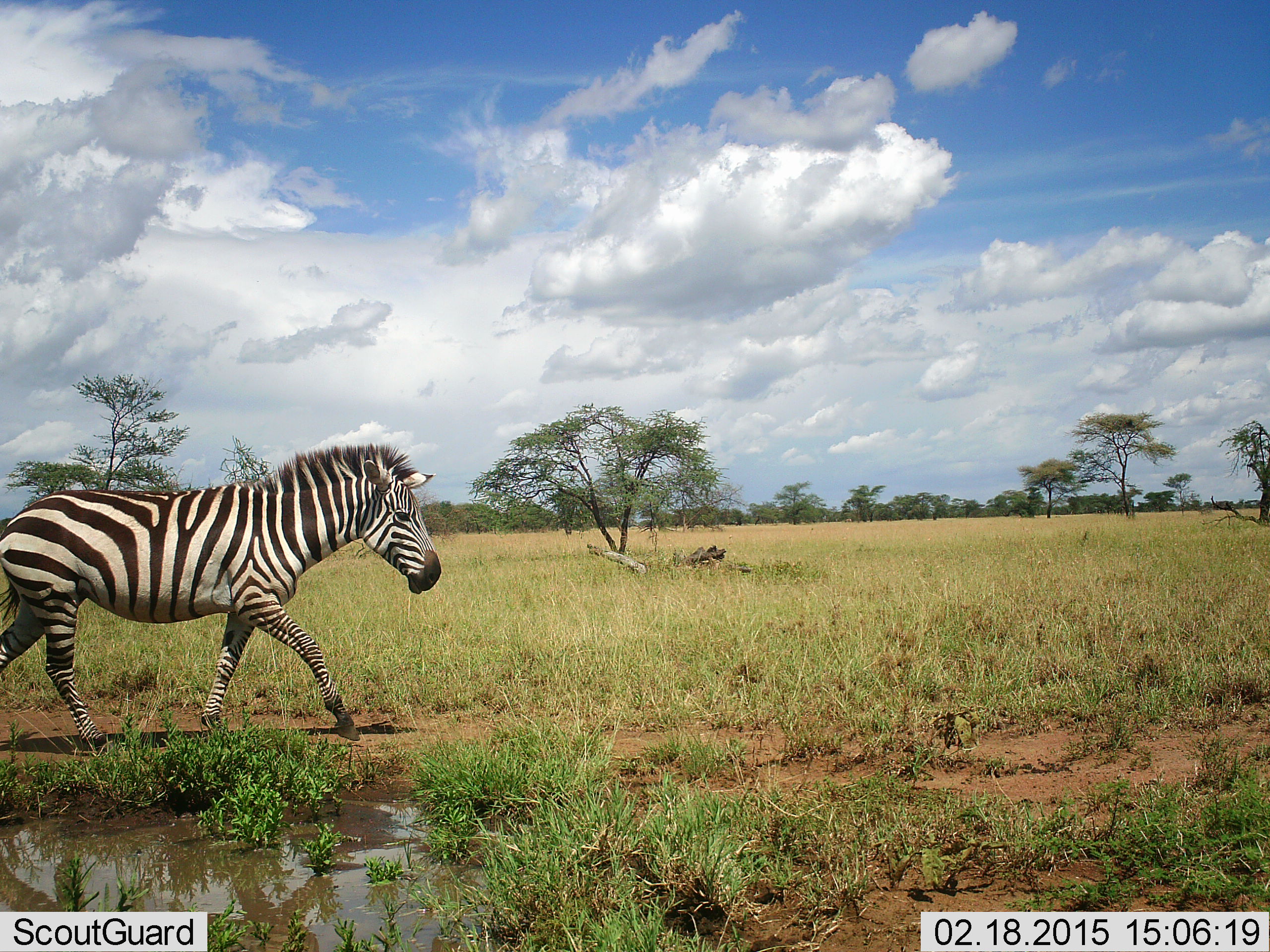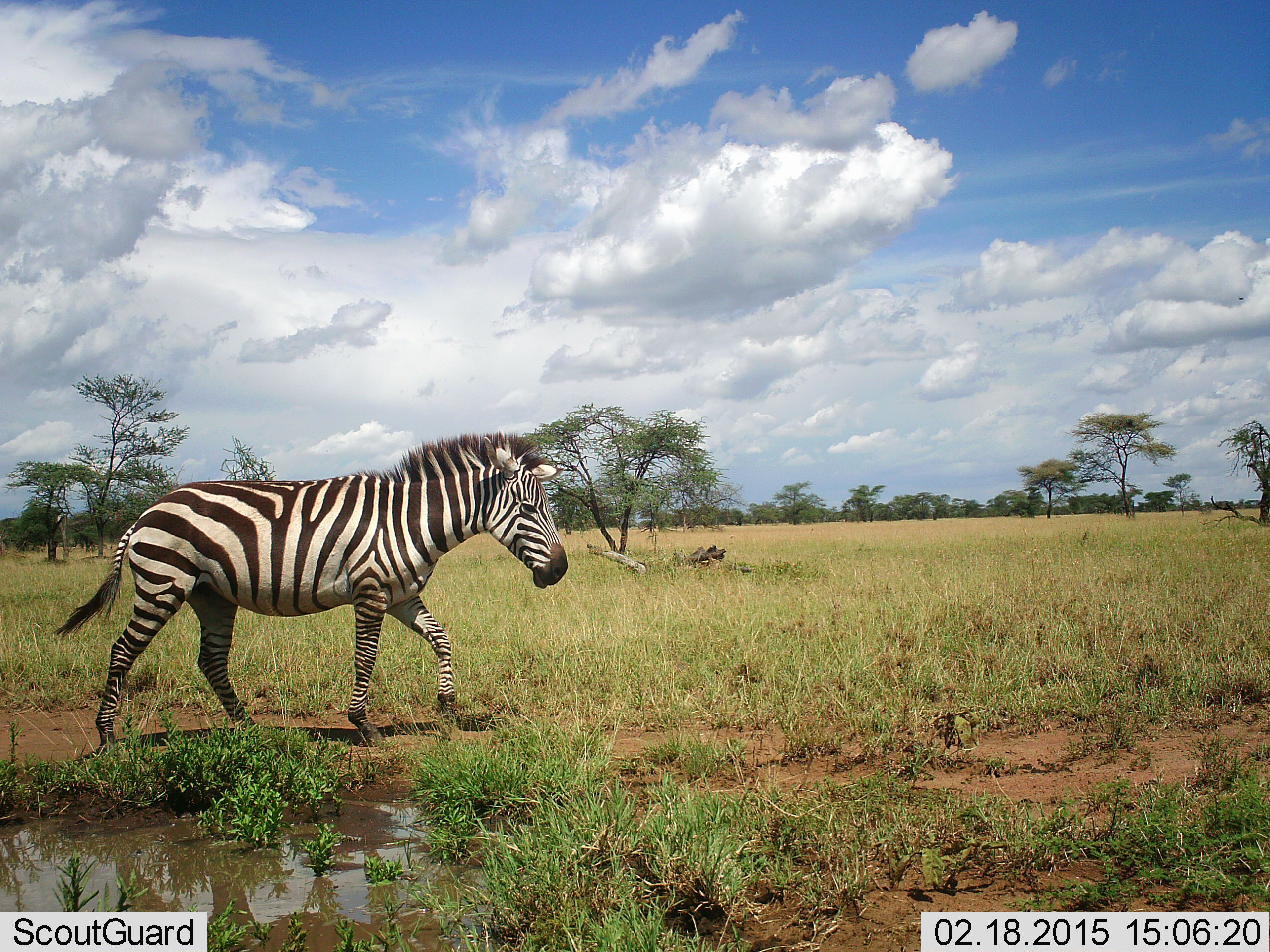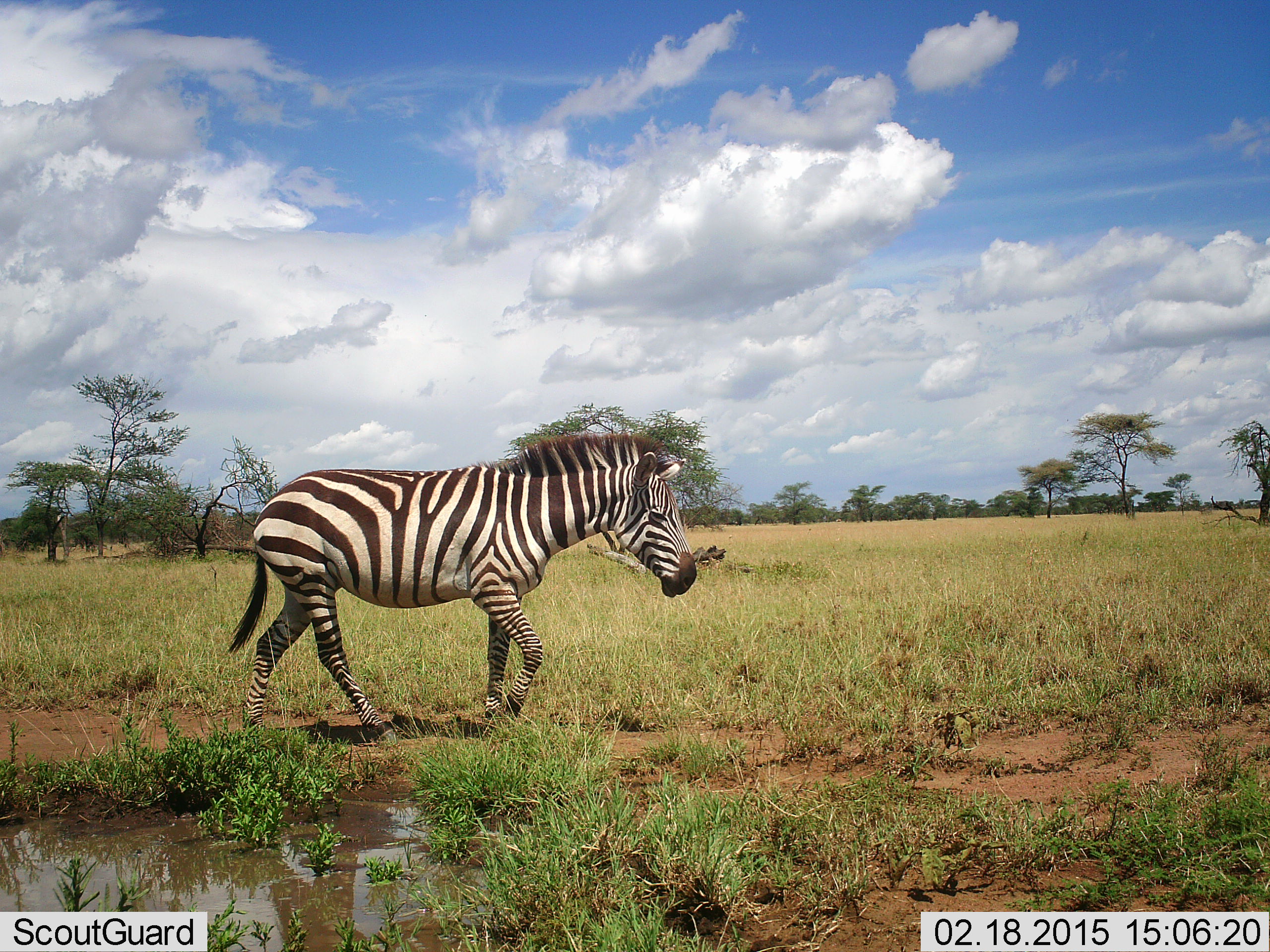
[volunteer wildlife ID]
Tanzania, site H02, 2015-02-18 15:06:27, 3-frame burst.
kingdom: Animalia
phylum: Chordata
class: Mammalia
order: Perissodactyla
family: Equidae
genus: Equus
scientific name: Equus quagga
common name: plains zebra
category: zebra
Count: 1.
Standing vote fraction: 0%.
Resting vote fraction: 0%.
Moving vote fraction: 100%.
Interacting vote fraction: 0%.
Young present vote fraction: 0%.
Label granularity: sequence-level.